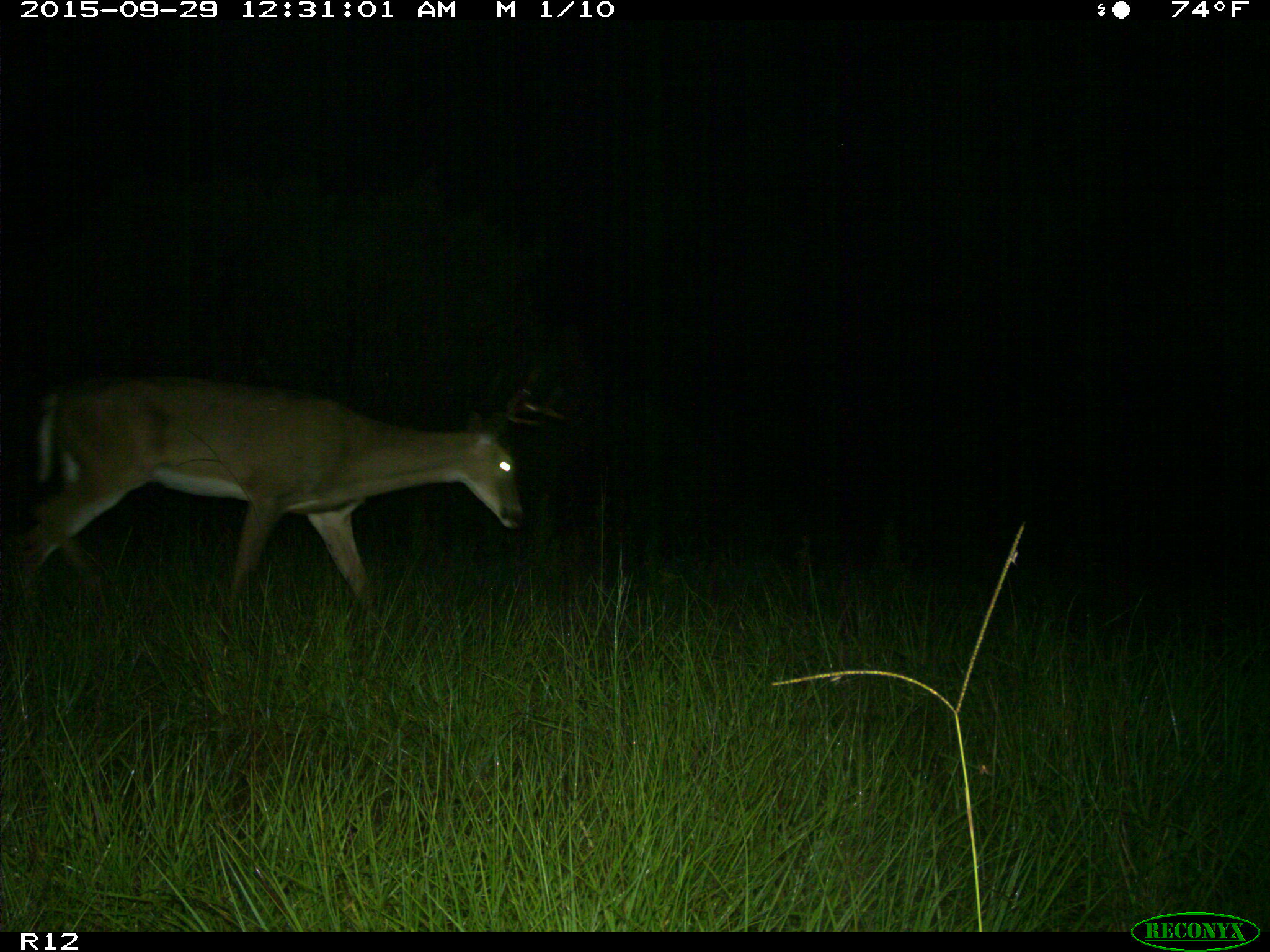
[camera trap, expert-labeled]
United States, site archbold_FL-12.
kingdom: Animalia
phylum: Chordata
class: Mammalia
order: Artiodactyla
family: Cervidae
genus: Odocoileus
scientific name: Odocoileus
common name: deer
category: unidentified deer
Unidentified deer (deer) (Odocoileus).